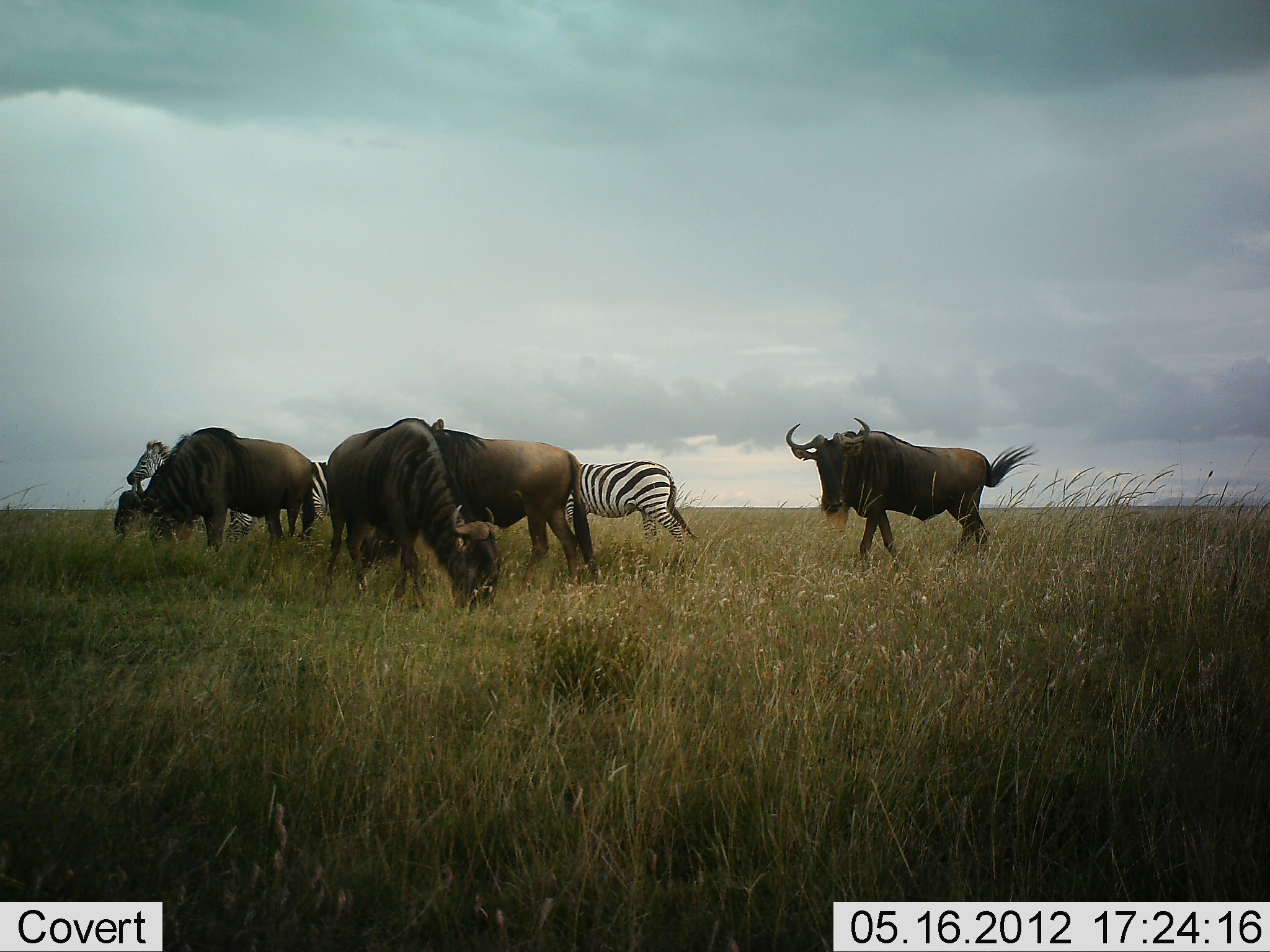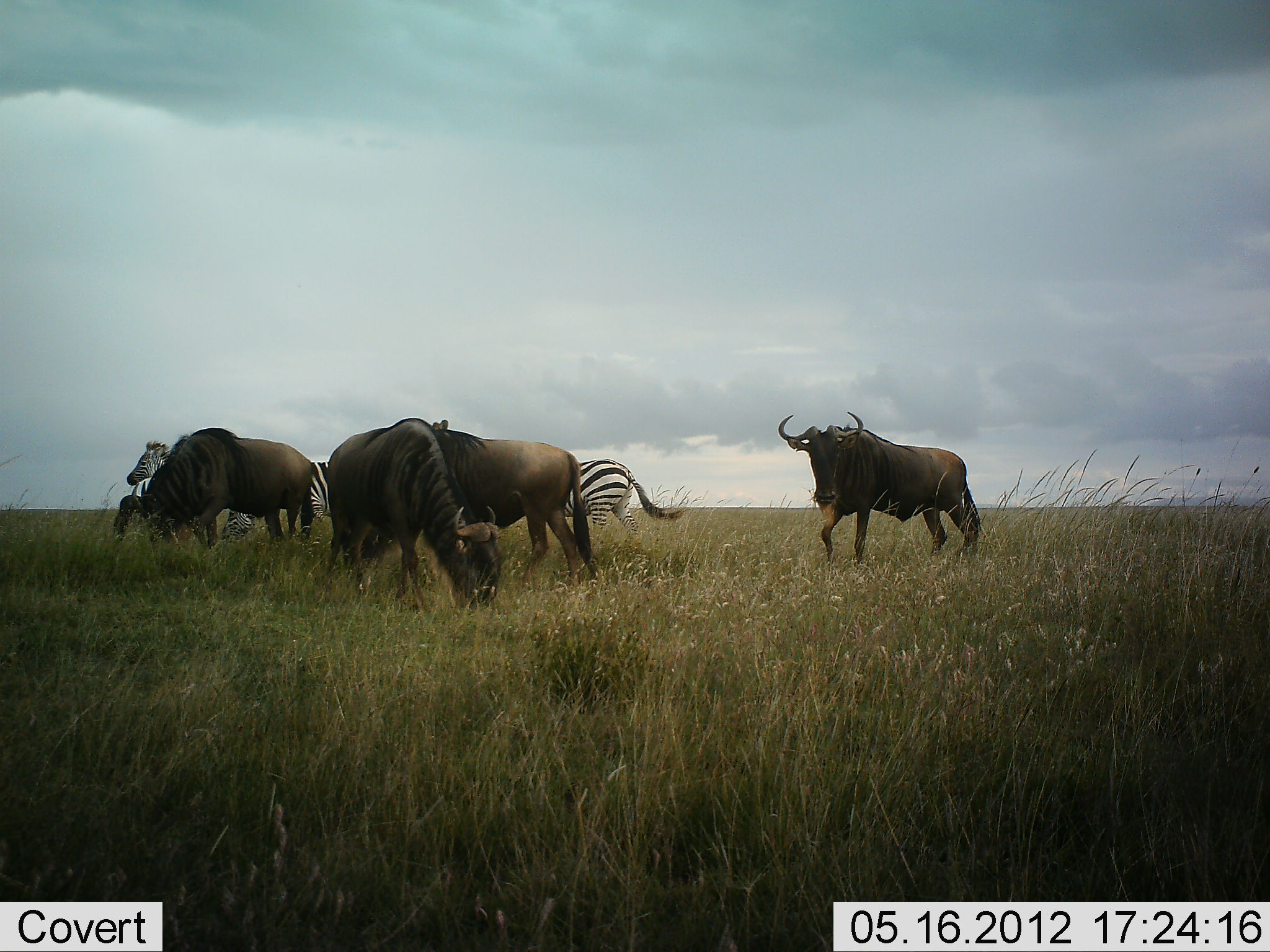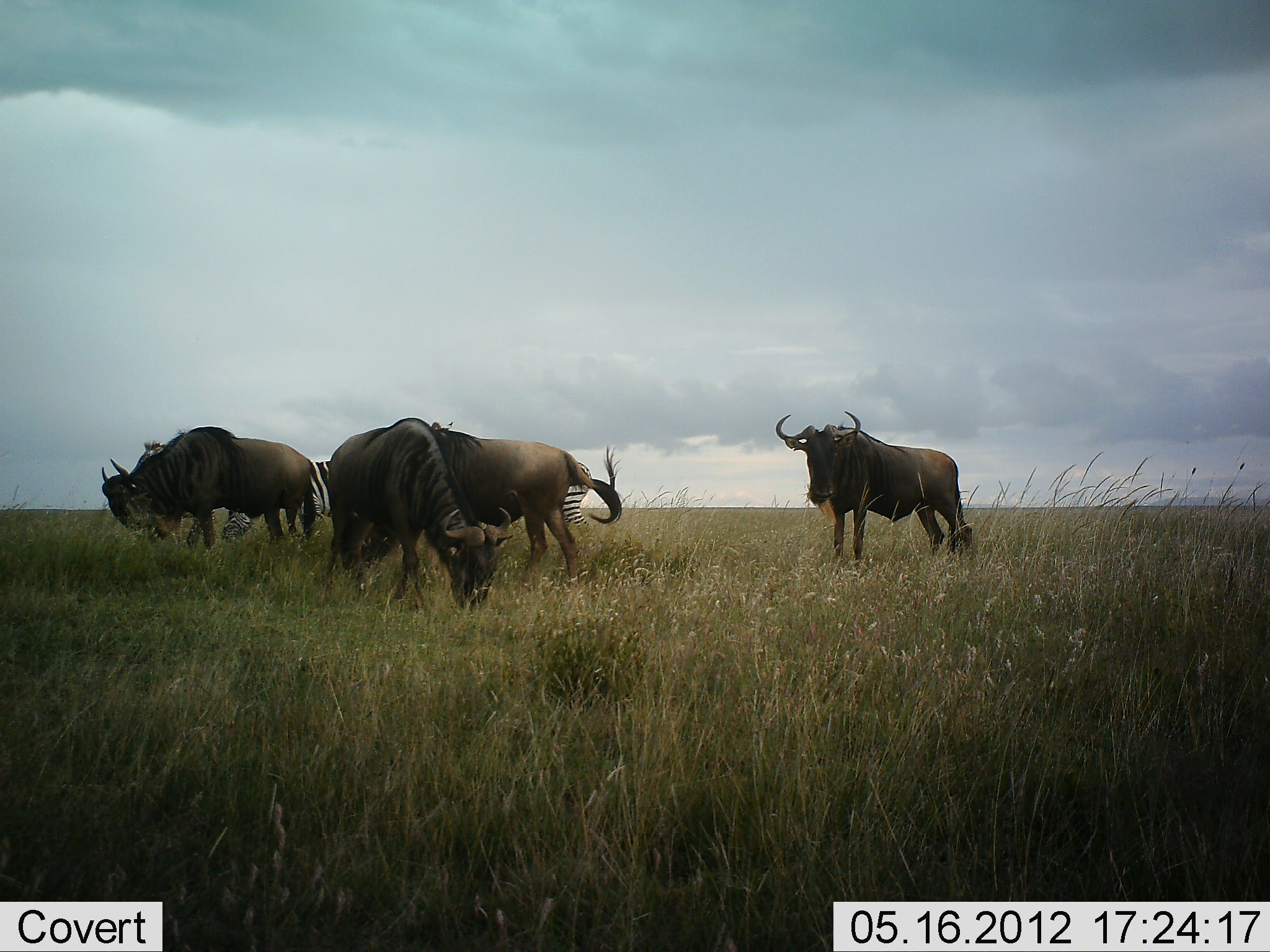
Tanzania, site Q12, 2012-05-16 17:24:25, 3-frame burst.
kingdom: Animalia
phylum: Chordata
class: Mammalia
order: Artiodactyla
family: Bovidae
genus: Connochaetes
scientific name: Connochaetes taurinus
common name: blue wildebeest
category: wildebeest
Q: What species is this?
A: Wildebeest (blue wildebeest) (Connochaetes taurinus).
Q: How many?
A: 4.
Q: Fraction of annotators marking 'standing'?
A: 50%.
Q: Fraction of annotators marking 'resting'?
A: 0%.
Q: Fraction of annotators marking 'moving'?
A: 10%.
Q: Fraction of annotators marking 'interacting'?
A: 0%.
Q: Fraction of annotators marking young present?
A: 0%.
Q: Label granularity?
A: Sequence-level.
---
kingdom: Animalia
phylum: Chordata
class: Mammalia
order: Perissodactyla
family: Equidae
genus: Equus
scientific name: Equus quagga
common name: plains zebra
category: zebra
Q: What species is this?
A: Zebra (plains zebra) (Equus quagga).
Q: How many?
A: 3.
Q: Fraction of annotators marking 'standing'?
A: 64%.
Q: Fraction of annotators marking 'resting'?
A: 0%.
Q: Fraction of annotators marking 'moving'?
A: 9%.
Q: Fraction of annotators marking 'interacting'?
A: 0%.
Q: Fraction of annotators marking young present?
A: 0%.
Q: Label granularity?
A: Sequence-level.